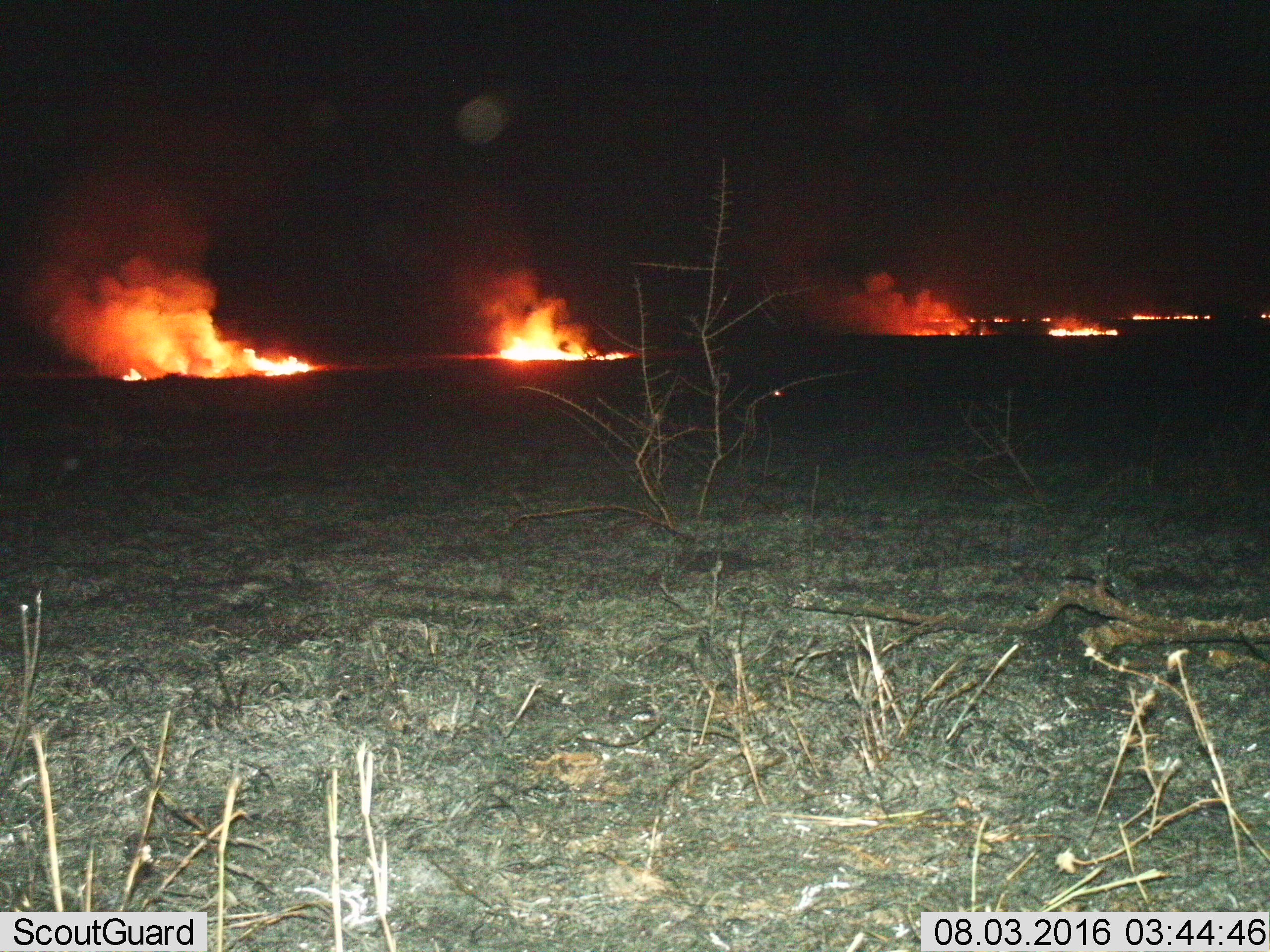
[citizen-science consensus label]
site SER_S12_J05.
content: unidentified animal